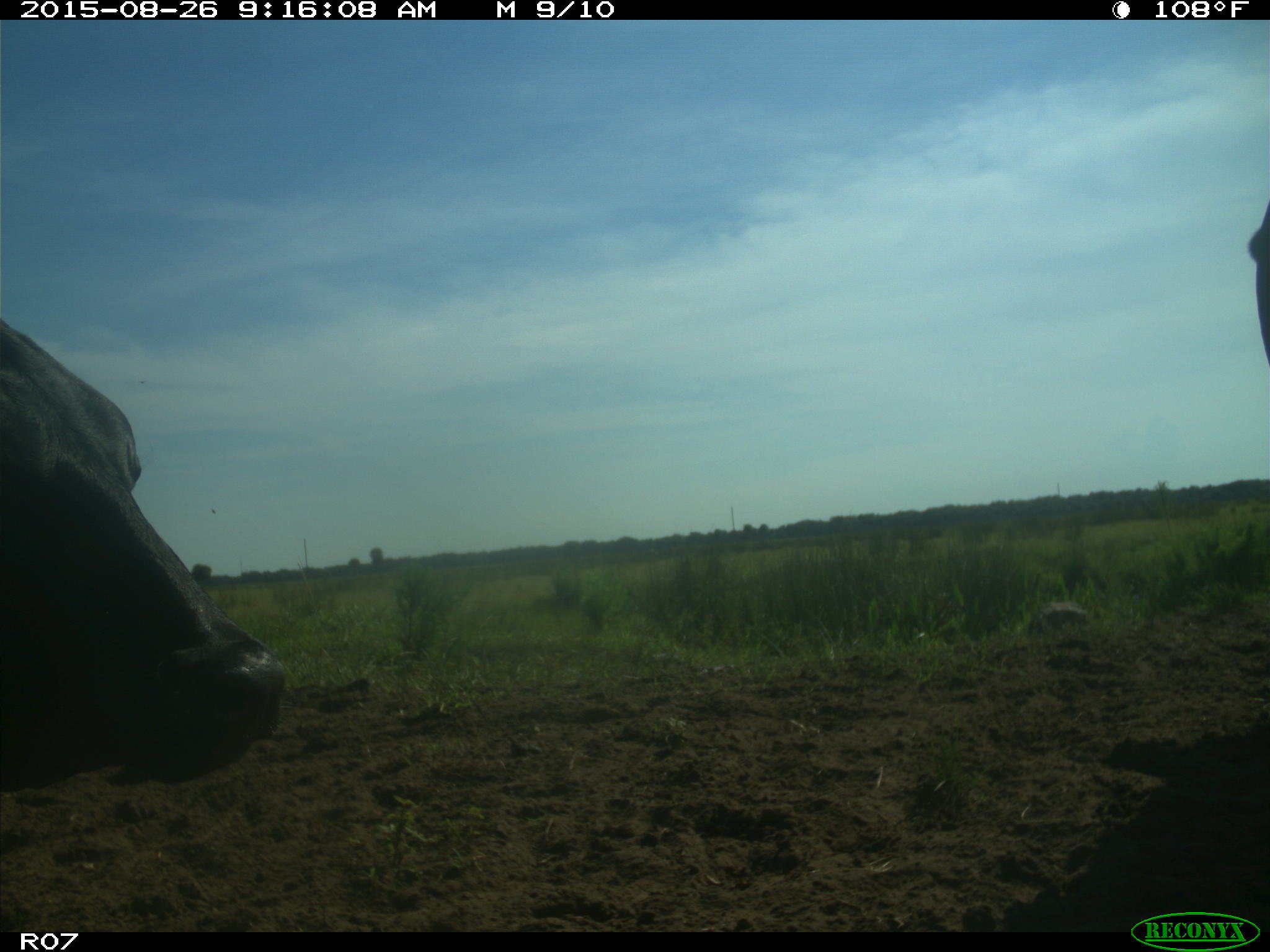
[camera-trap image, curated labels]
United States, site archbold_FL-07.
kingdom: Animalia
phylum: Chordata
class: Mammalia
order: Artiodactyla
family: Bovidae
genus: Bos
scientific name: Bos taurus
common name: domestic cow